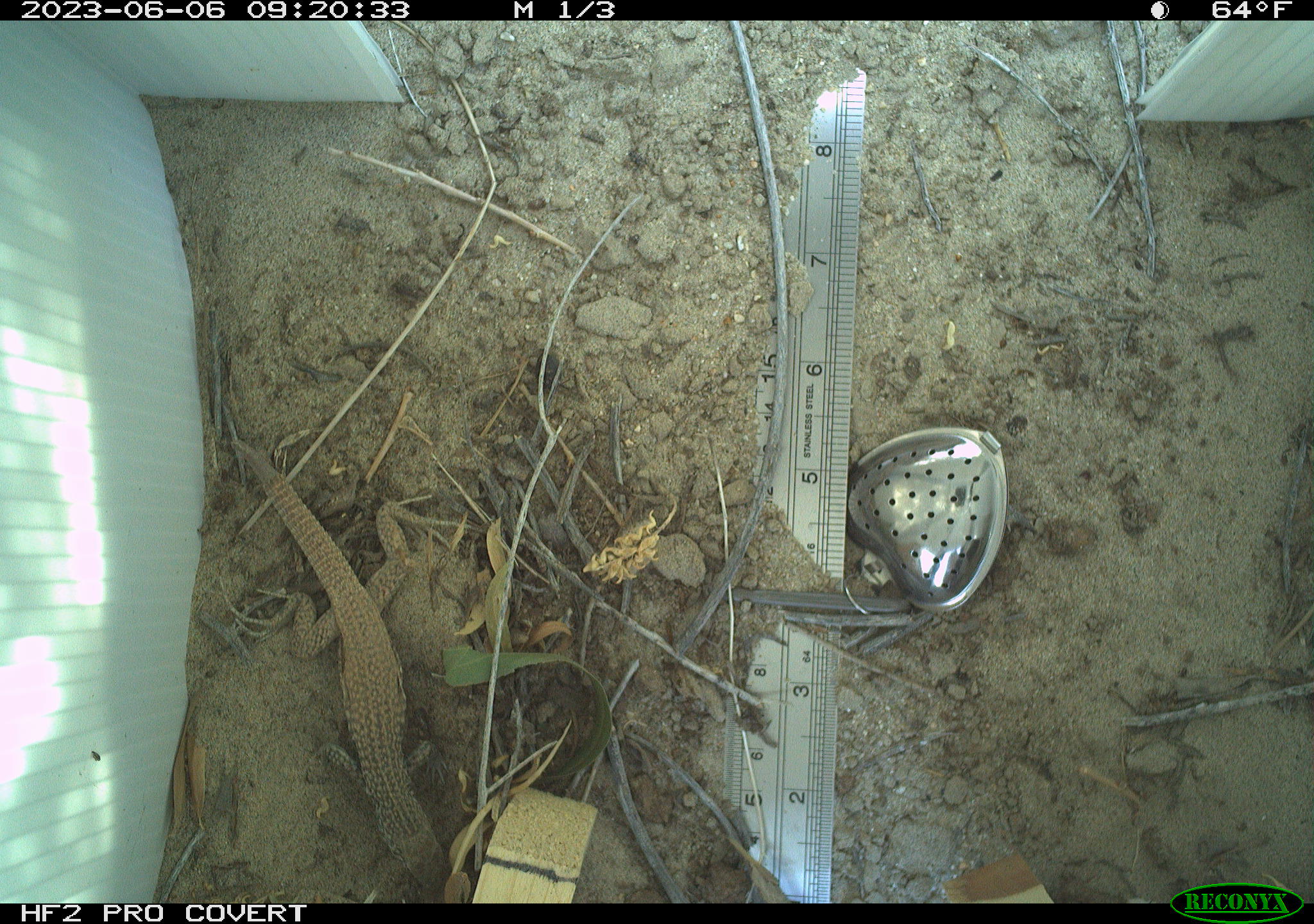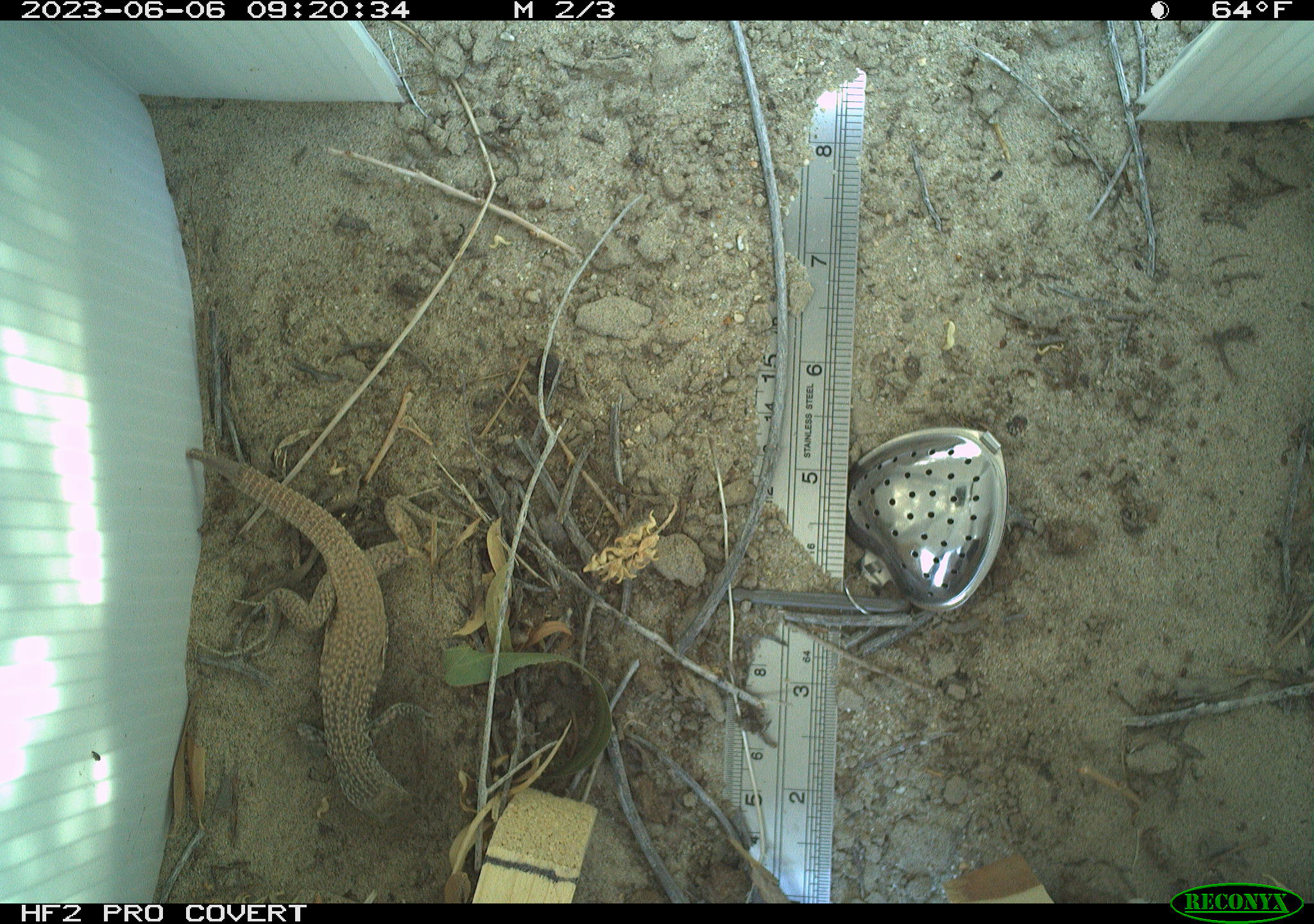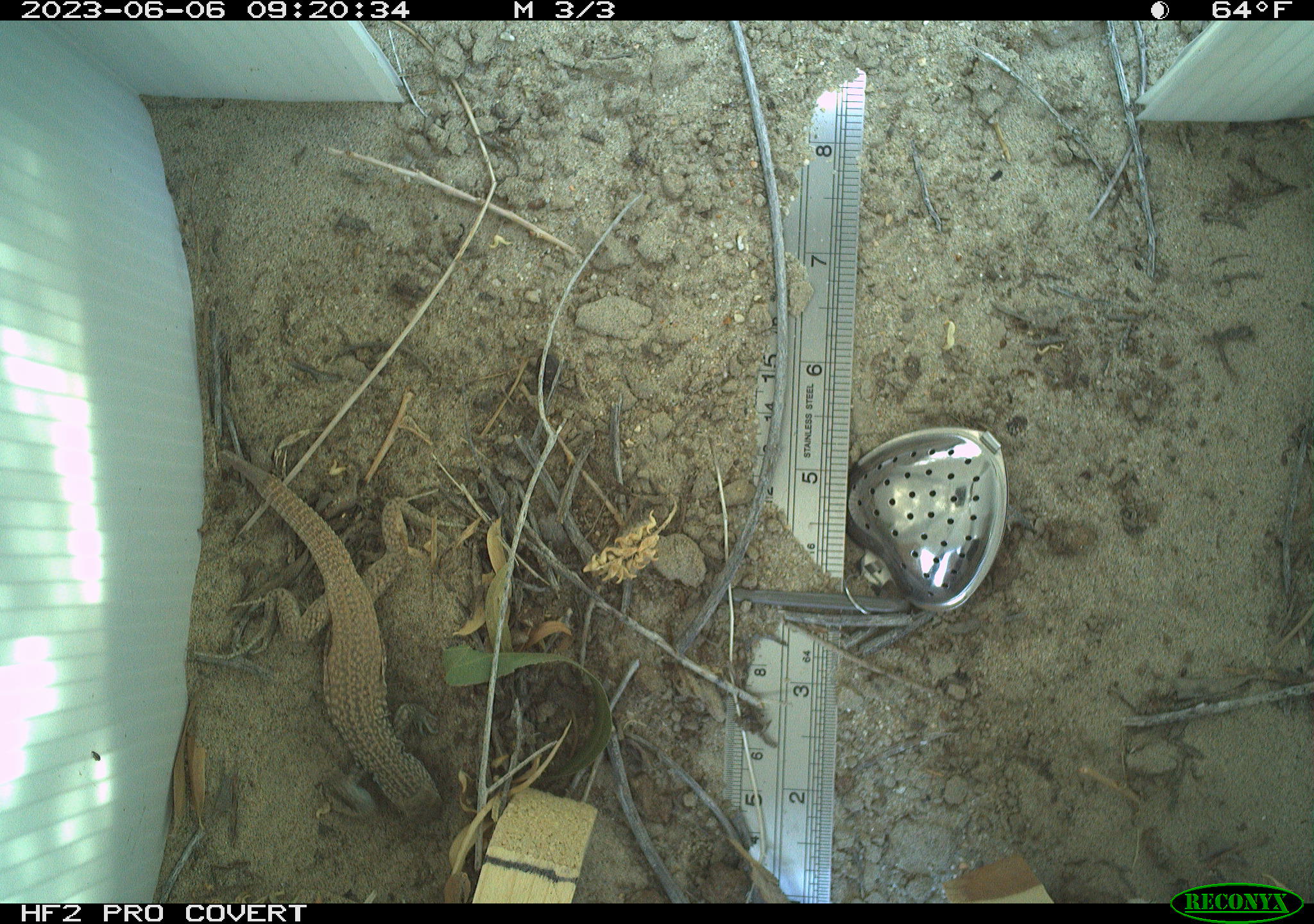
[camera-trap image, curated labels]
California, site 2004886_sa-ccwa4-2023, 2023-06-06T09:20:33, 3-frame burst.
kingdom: Animalia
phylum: Chordata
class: Reptilia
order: Squamata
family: Teiidae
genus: Aspidoscelis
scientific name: Aspidoscelis tigris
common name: western whiptail